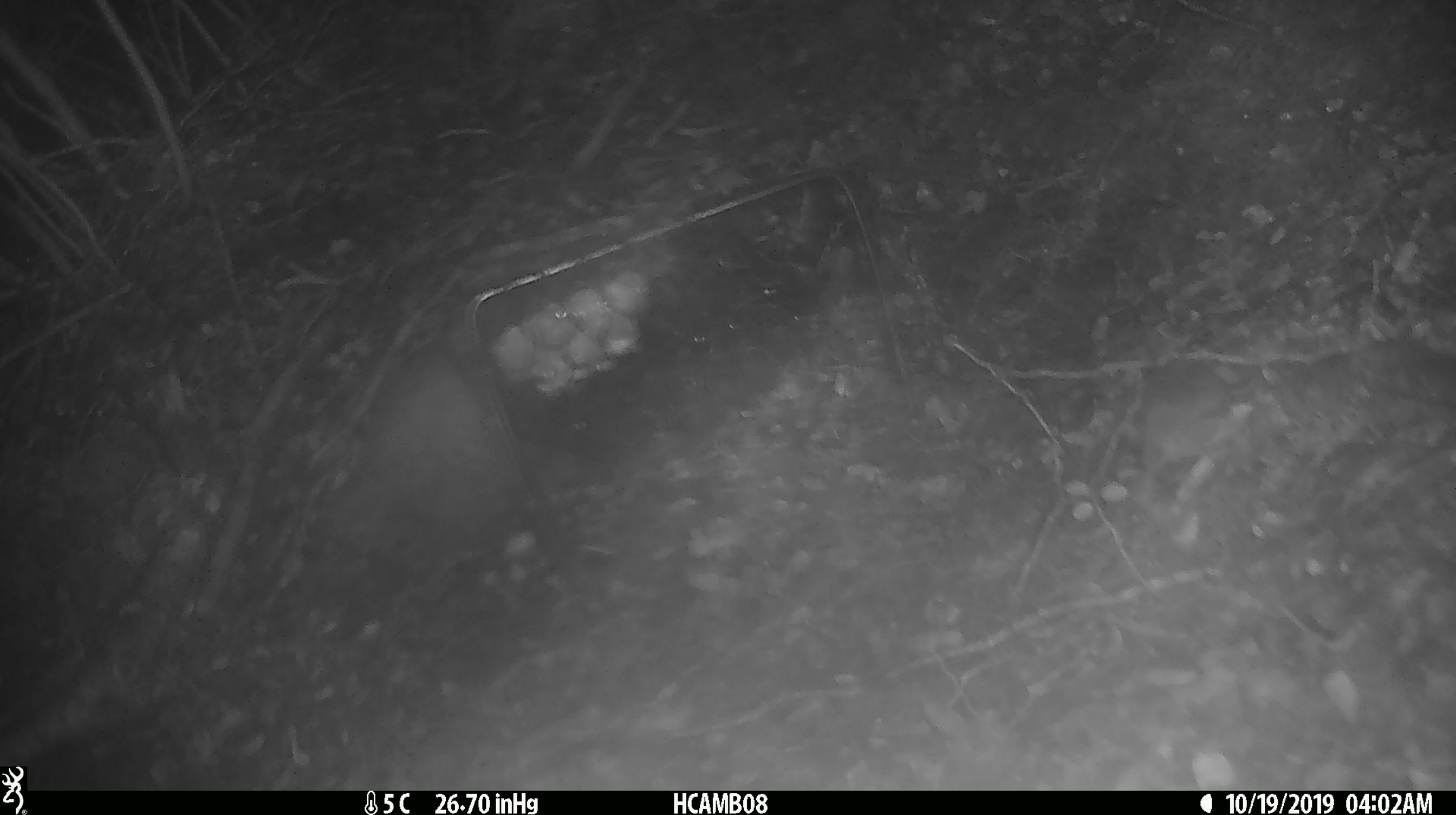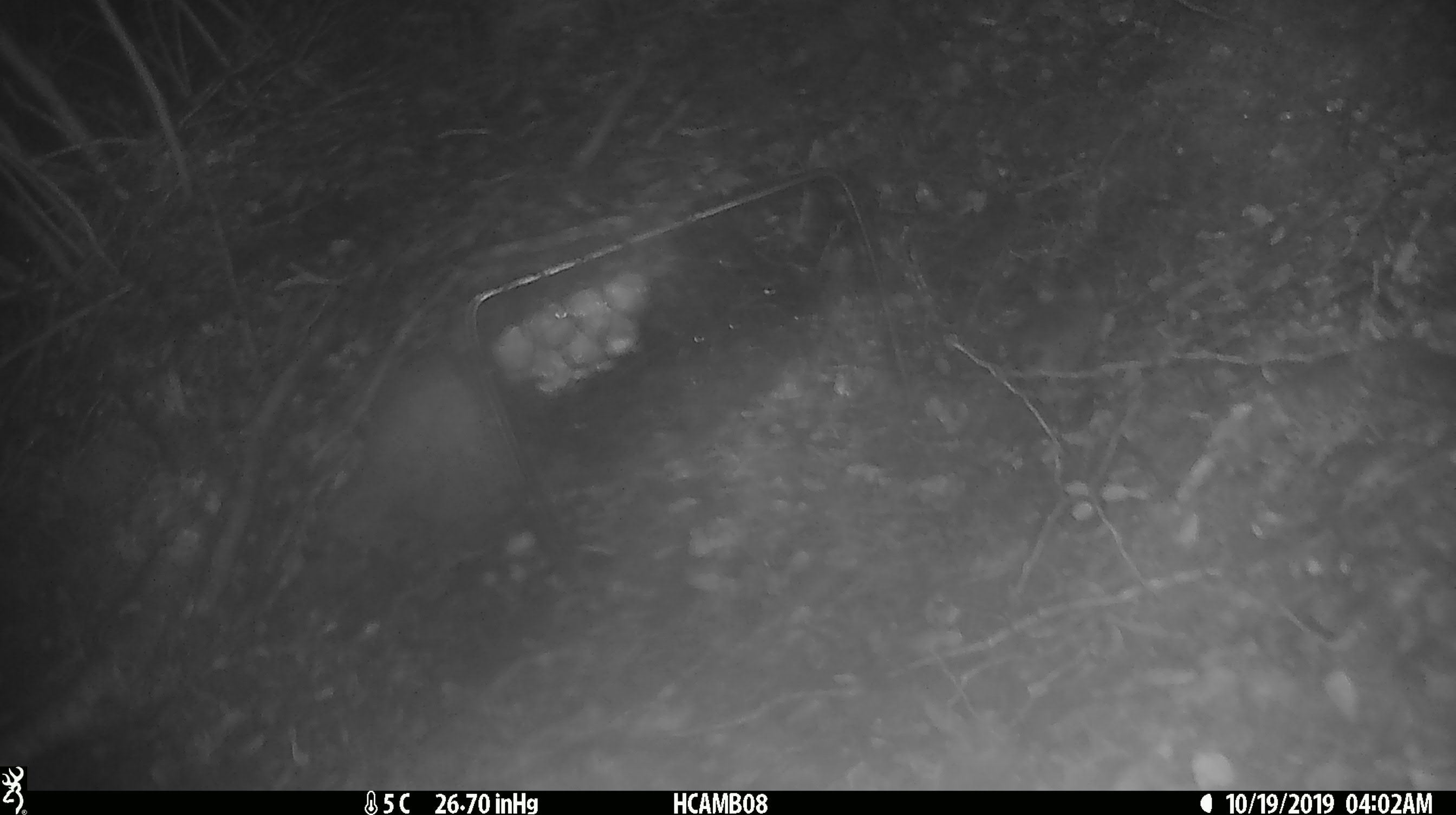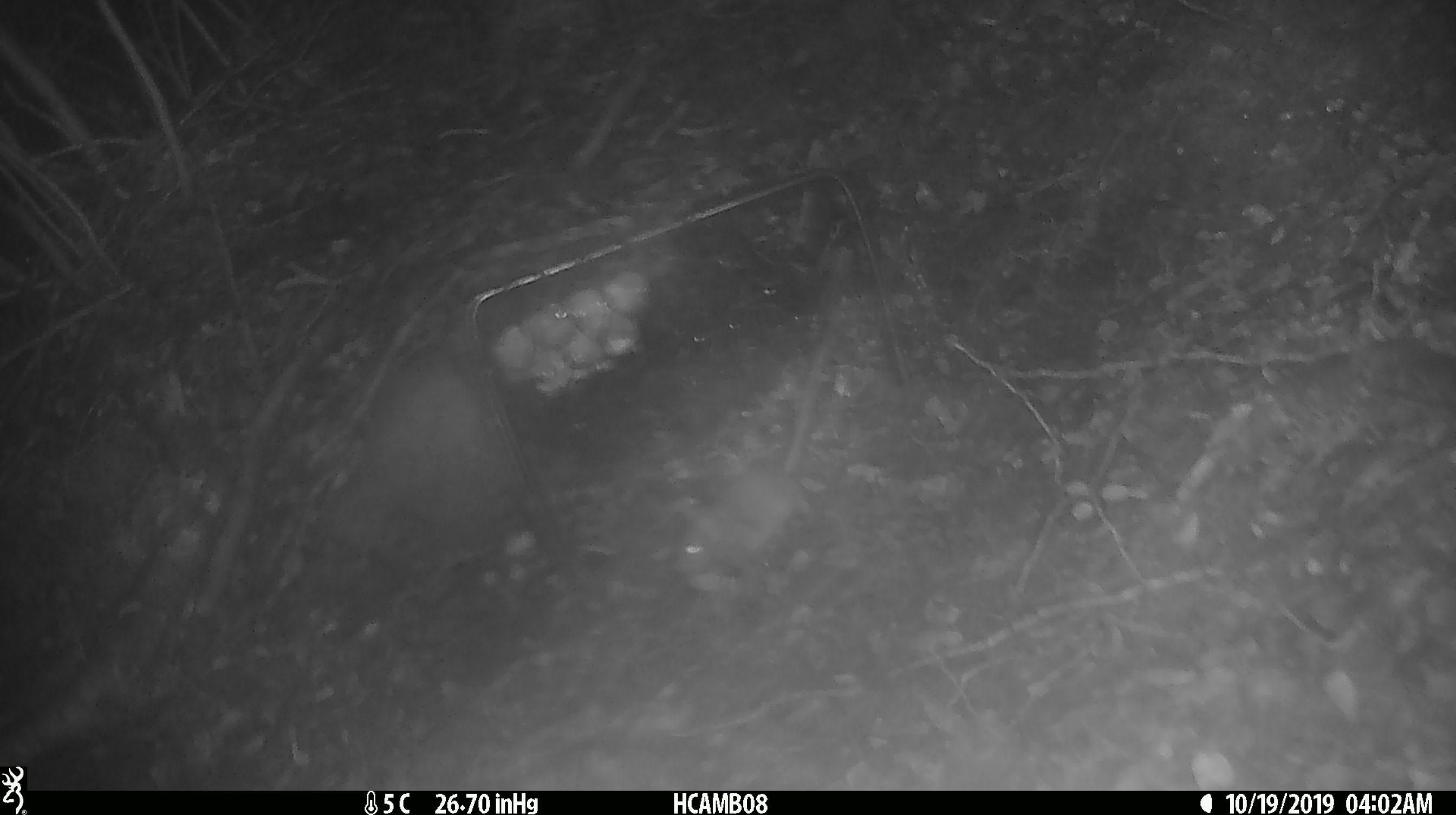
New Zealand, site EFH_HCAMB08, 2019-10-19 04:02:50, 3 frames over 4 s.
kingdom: Animalia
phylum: Chordata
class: Mammalia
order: Rodentia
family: Muridae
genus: Mus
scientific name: Mus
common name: mouse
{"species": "mouse (Mus)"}